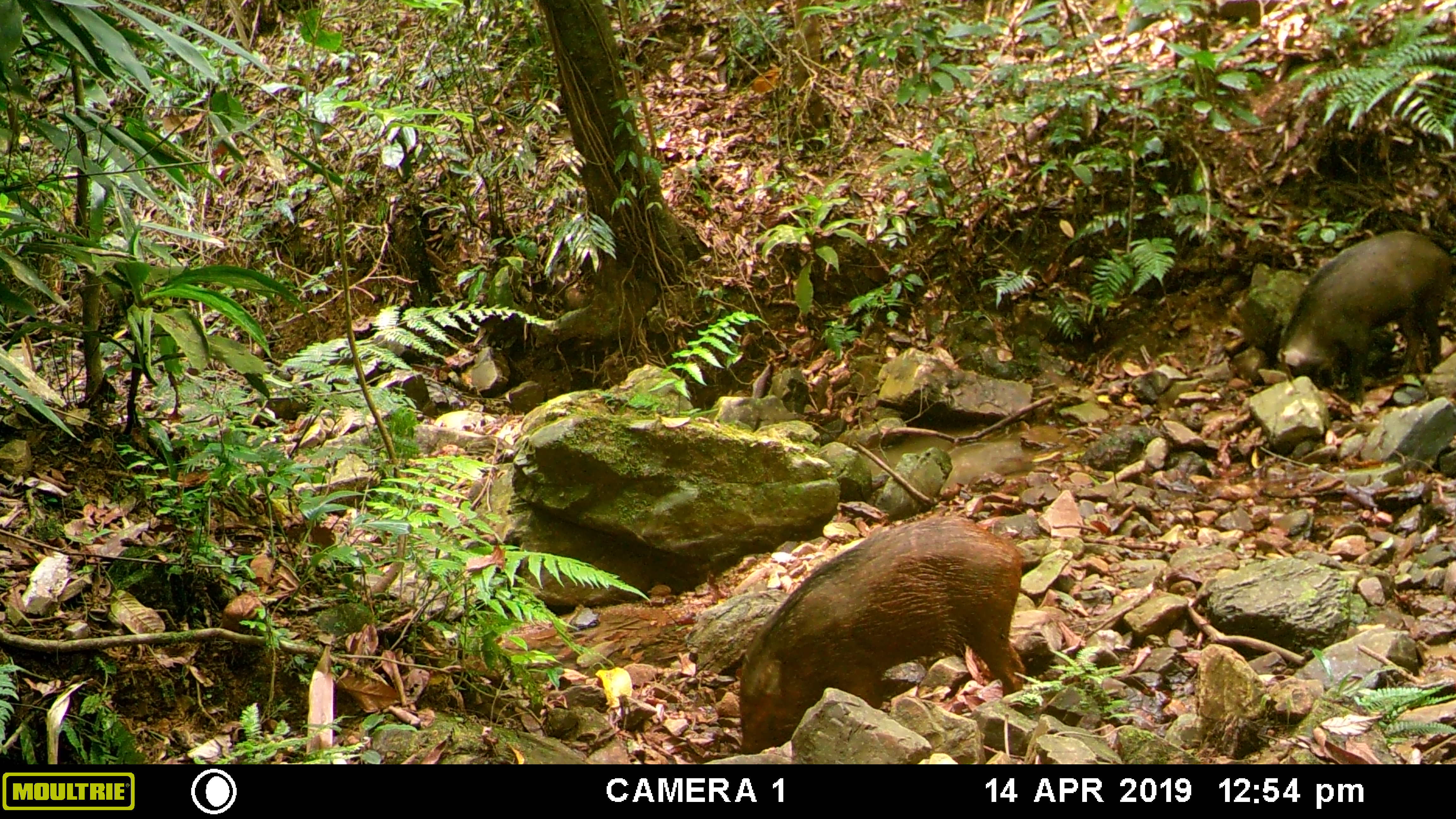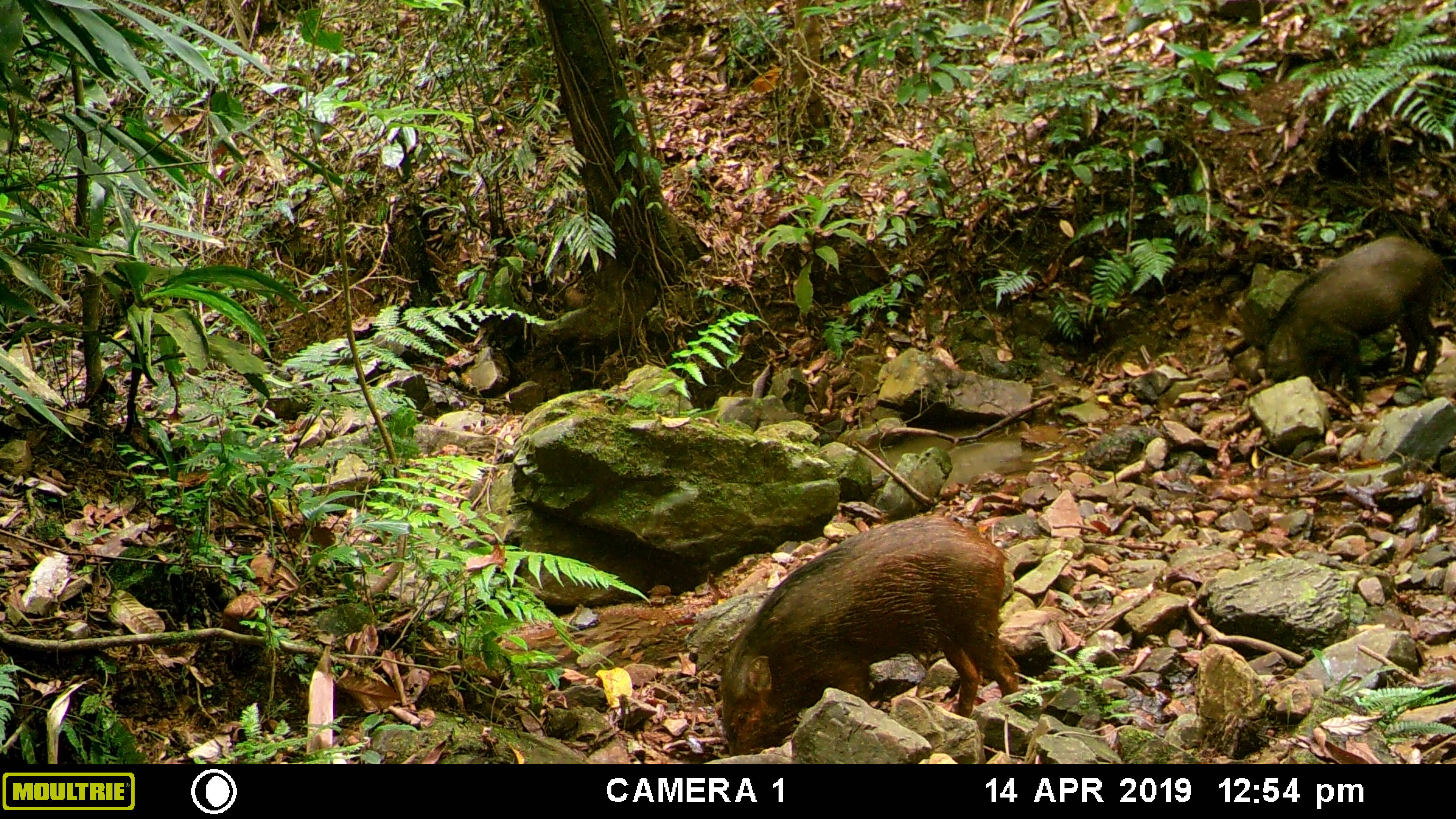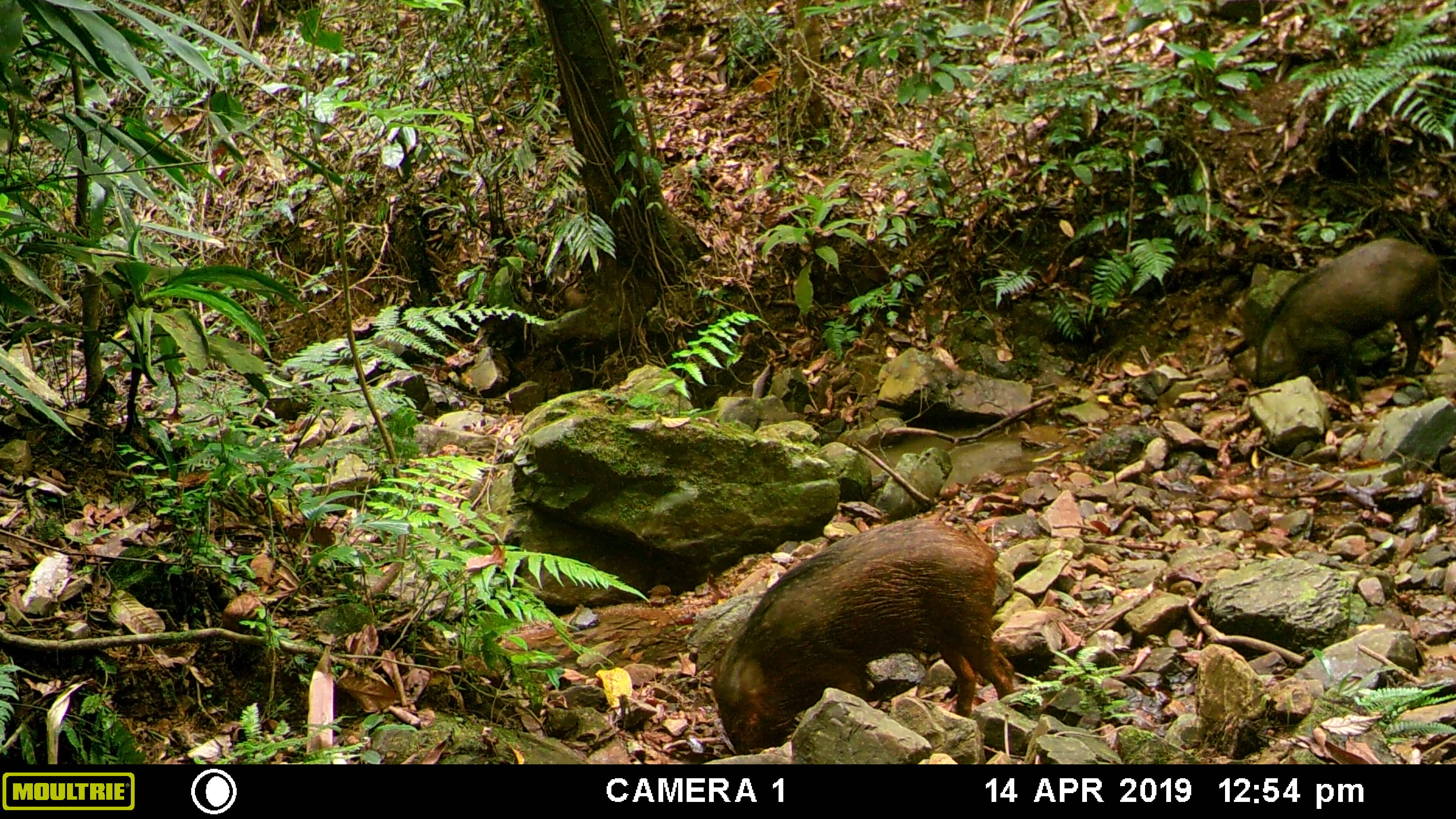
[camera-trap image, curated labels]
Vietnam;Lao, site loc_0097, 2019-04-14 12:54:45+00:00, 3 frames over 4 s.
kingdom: Animalia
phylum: Chordata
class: Mammalia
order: Artiodactyla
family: Suidae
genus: Sus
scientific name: Sus scrofa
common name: eurasian wild pig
Eurasian wild pig (Sus scrofa). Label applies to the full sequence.